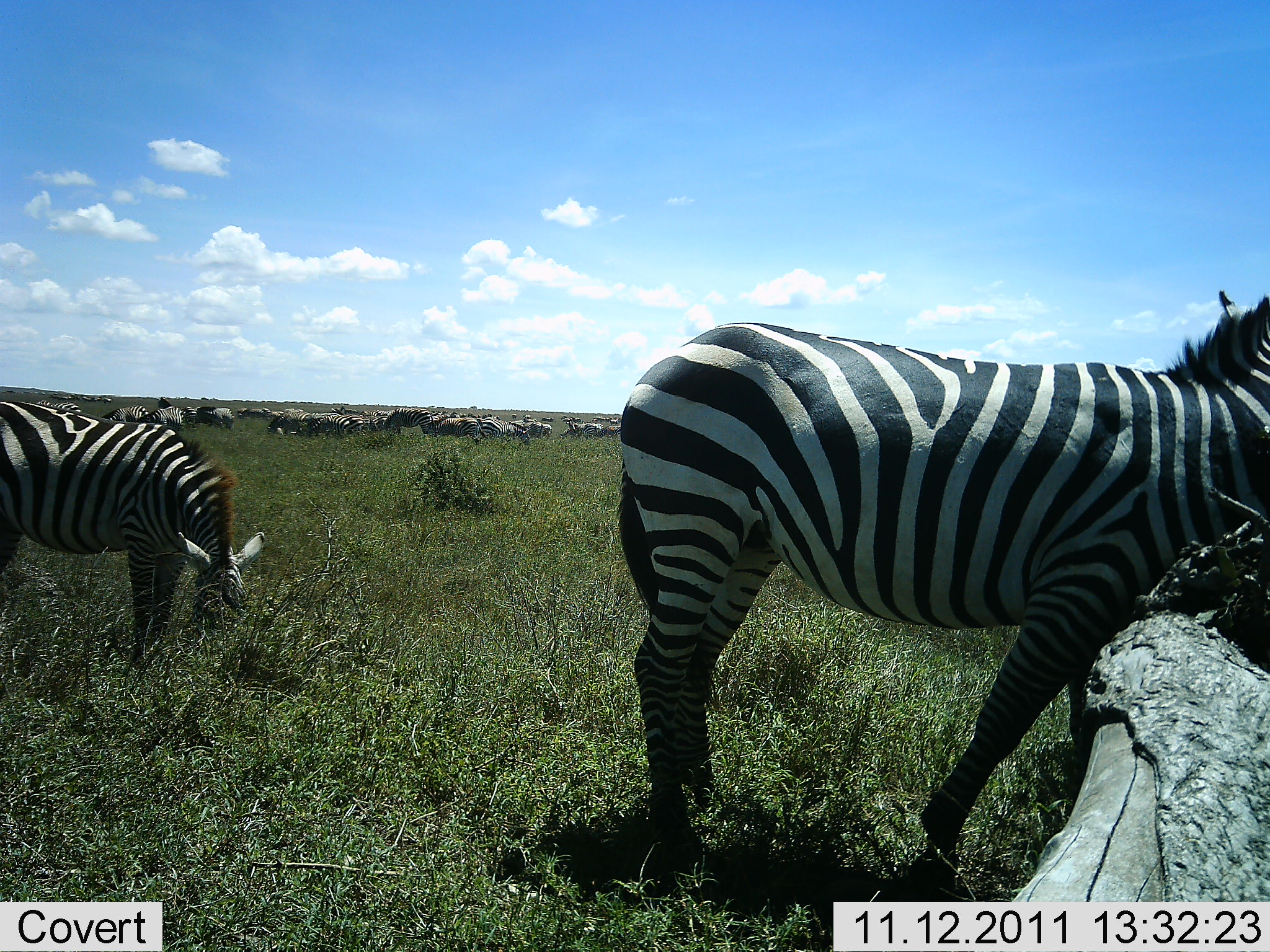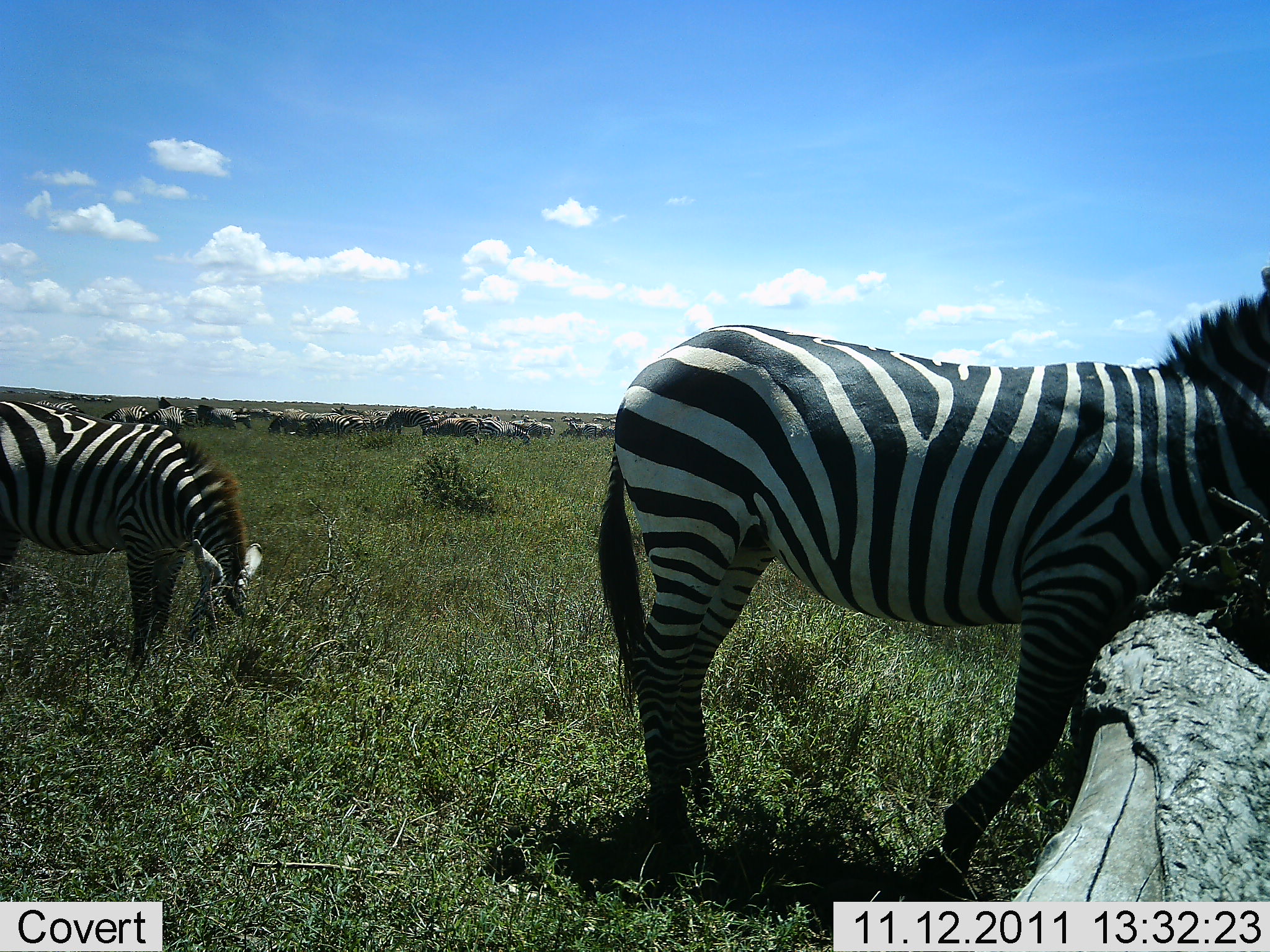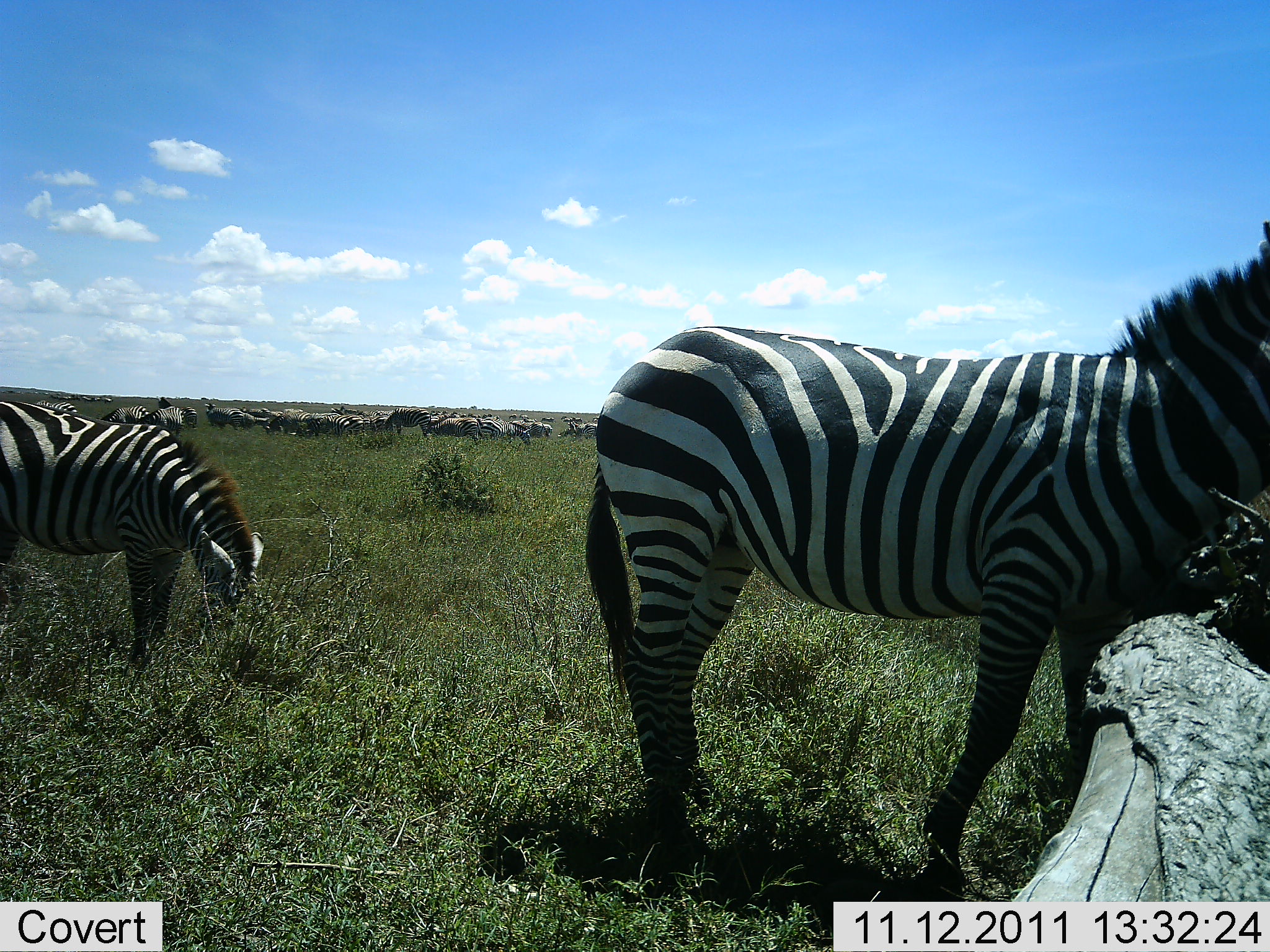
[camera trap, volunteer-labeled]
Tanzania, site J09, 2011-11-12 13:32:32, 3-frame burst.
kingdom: Animalia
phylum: Chordata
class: Mammalia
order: Perissodactyla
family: Equidae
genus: Equus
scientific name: Equus quagga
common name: plains zebra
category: zebra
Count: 11-50.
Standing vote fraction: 71%.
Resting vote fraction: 0%.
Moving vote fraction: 14%.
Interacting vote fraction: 7%.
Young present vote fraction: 0%.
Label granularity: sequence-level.